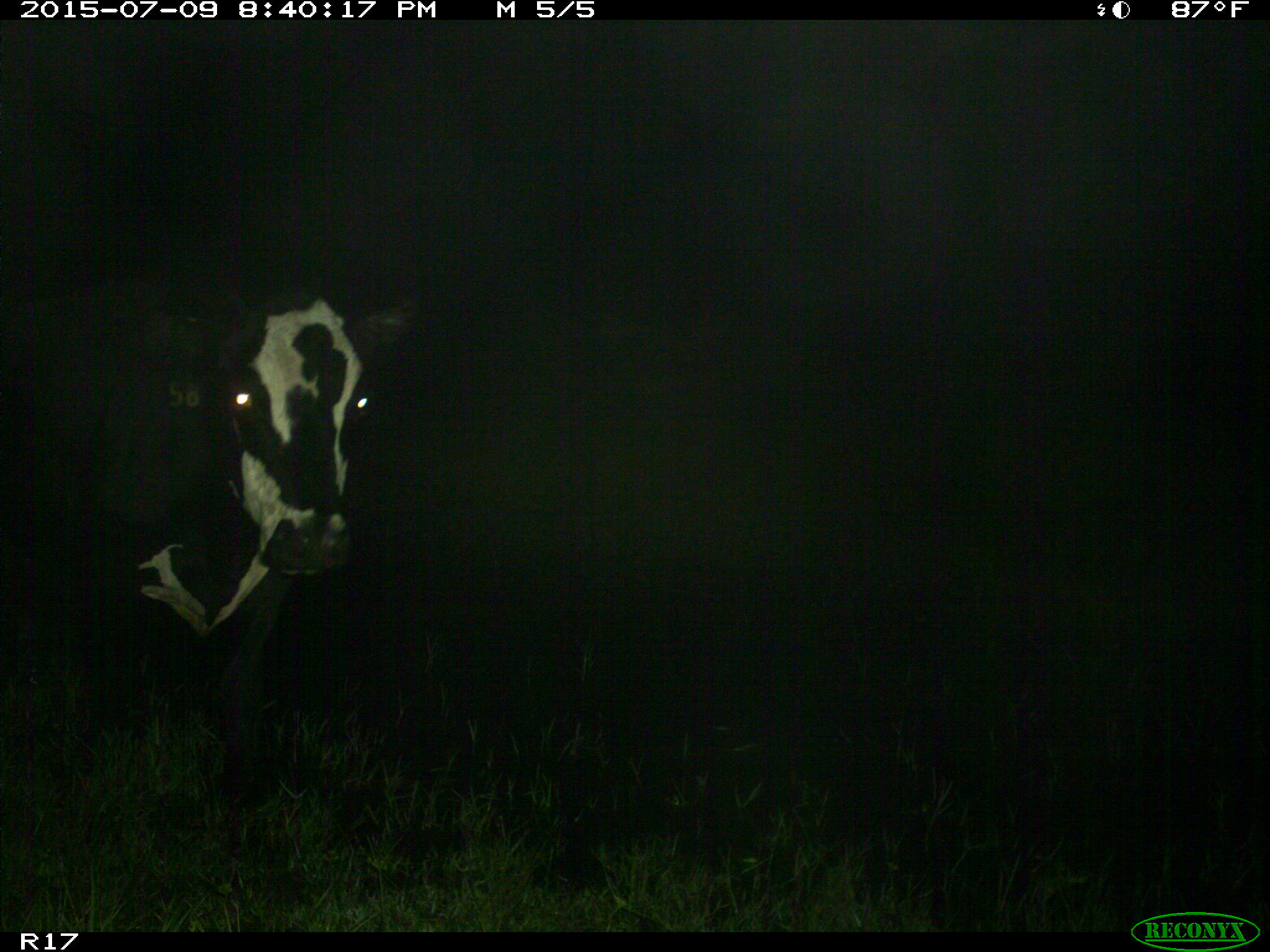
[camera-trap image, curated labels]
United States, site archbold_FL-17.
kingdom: Animalia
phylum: Chordata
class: Mammalia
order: Artiodactyla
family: Bovidae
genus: Bos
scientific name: Bos taurus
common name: domestic cow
Bos taurus (domestic cow).